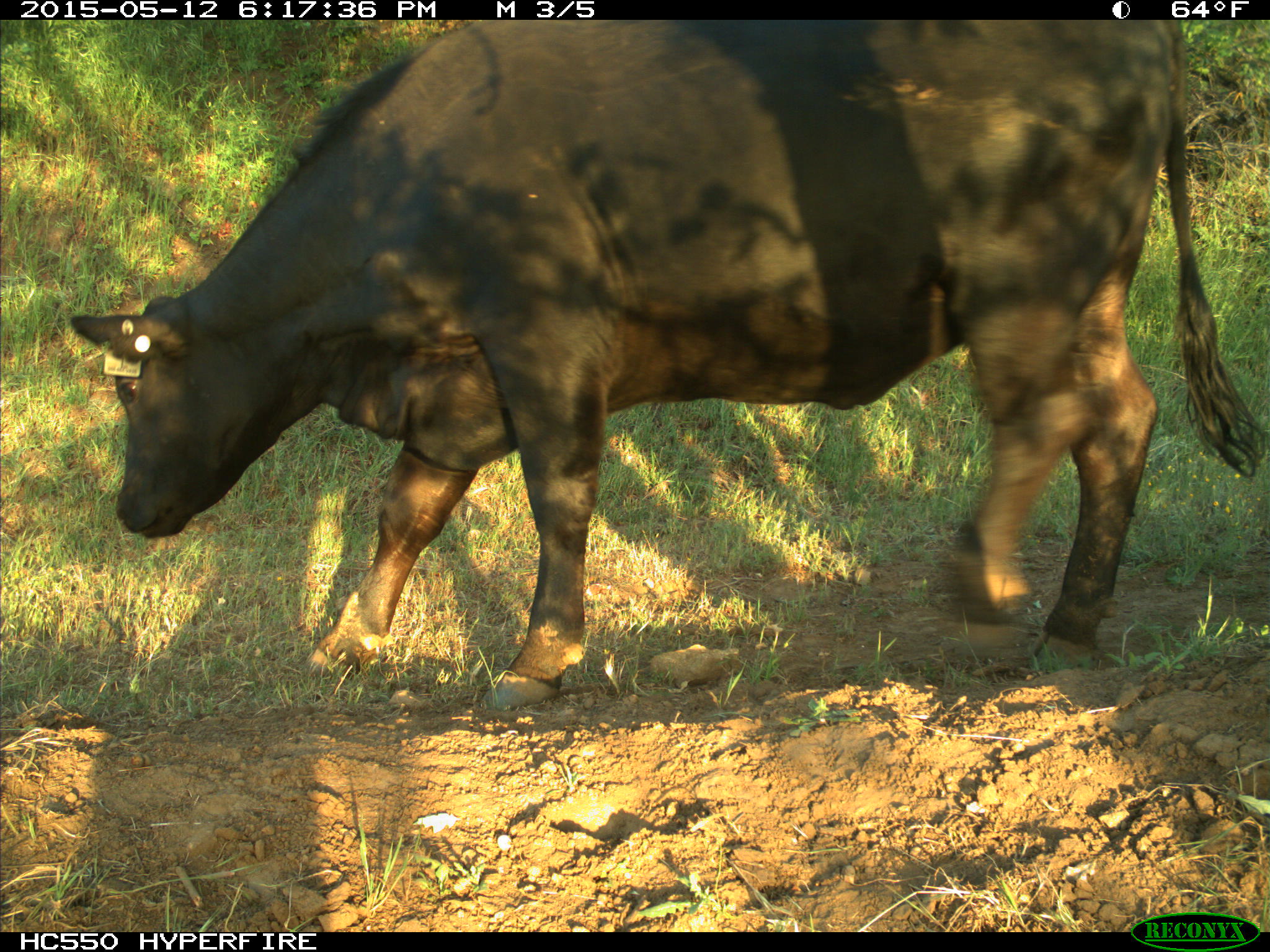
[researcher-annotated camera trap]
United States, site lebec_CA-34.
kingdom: Animalia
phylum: Chordata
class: Mammalia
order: Artiodactyla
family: Bovidae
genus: Bos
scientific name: Bos taurus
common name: domestic cow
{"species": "Bos taurus (domestic cow)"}